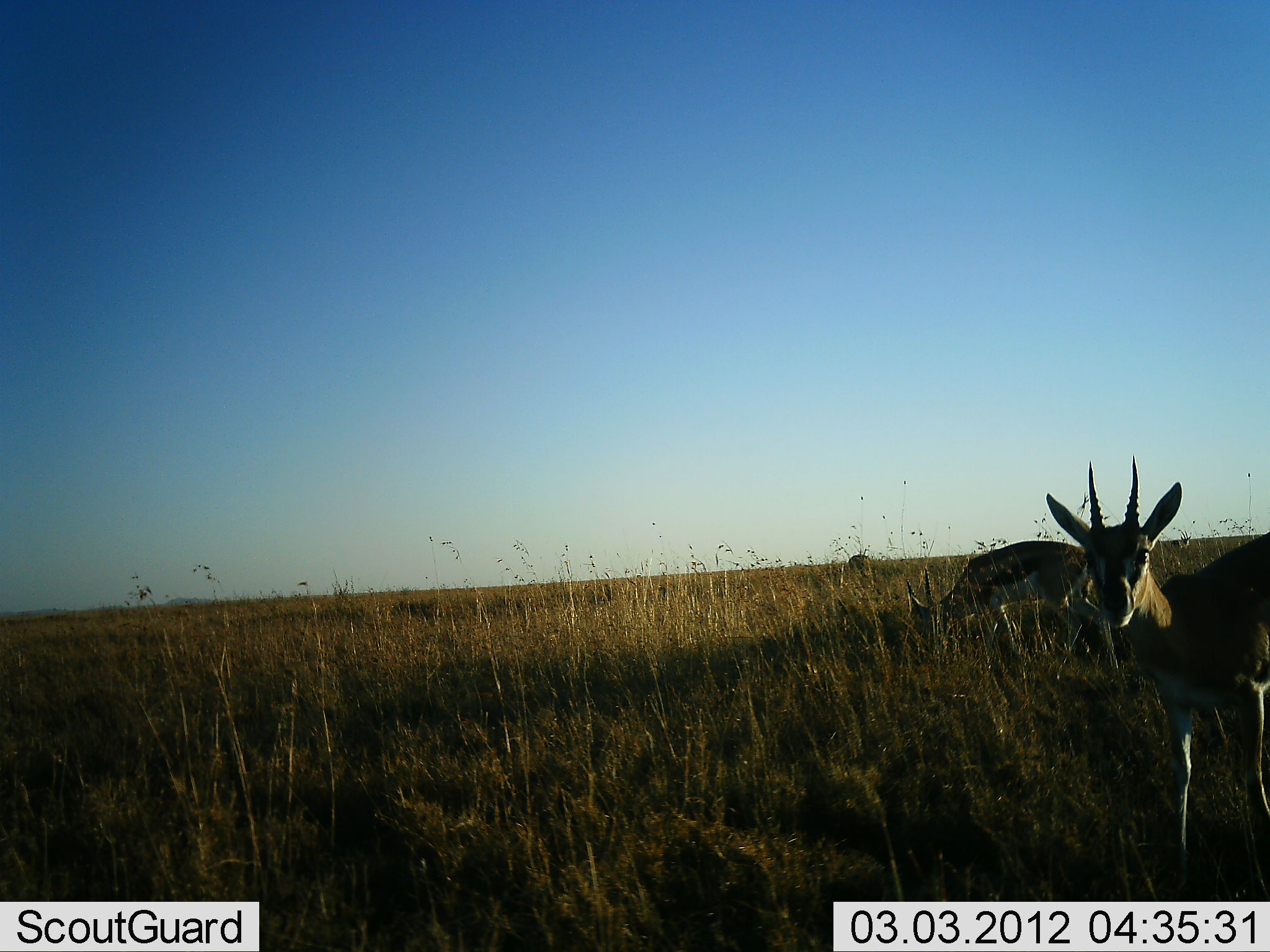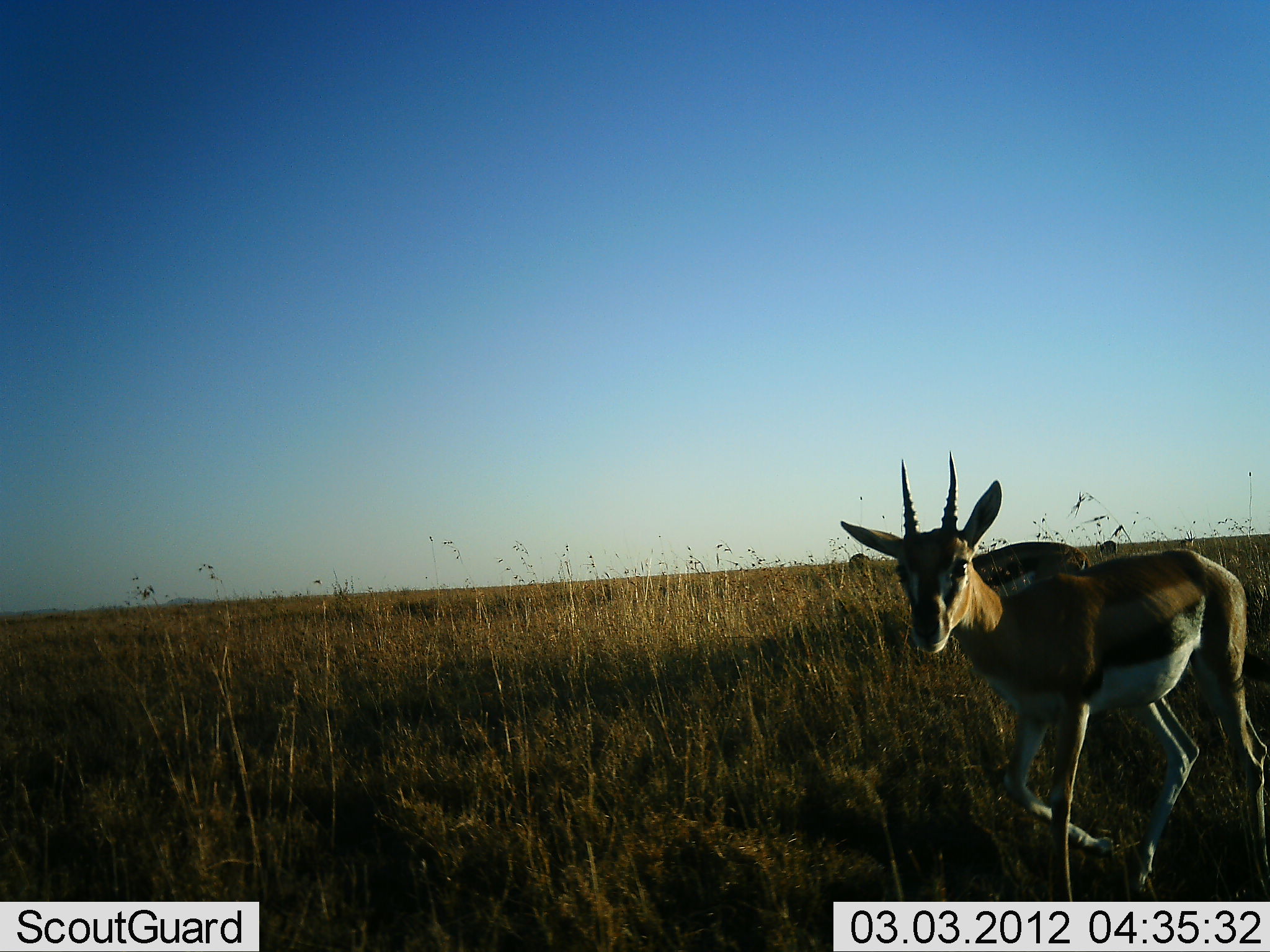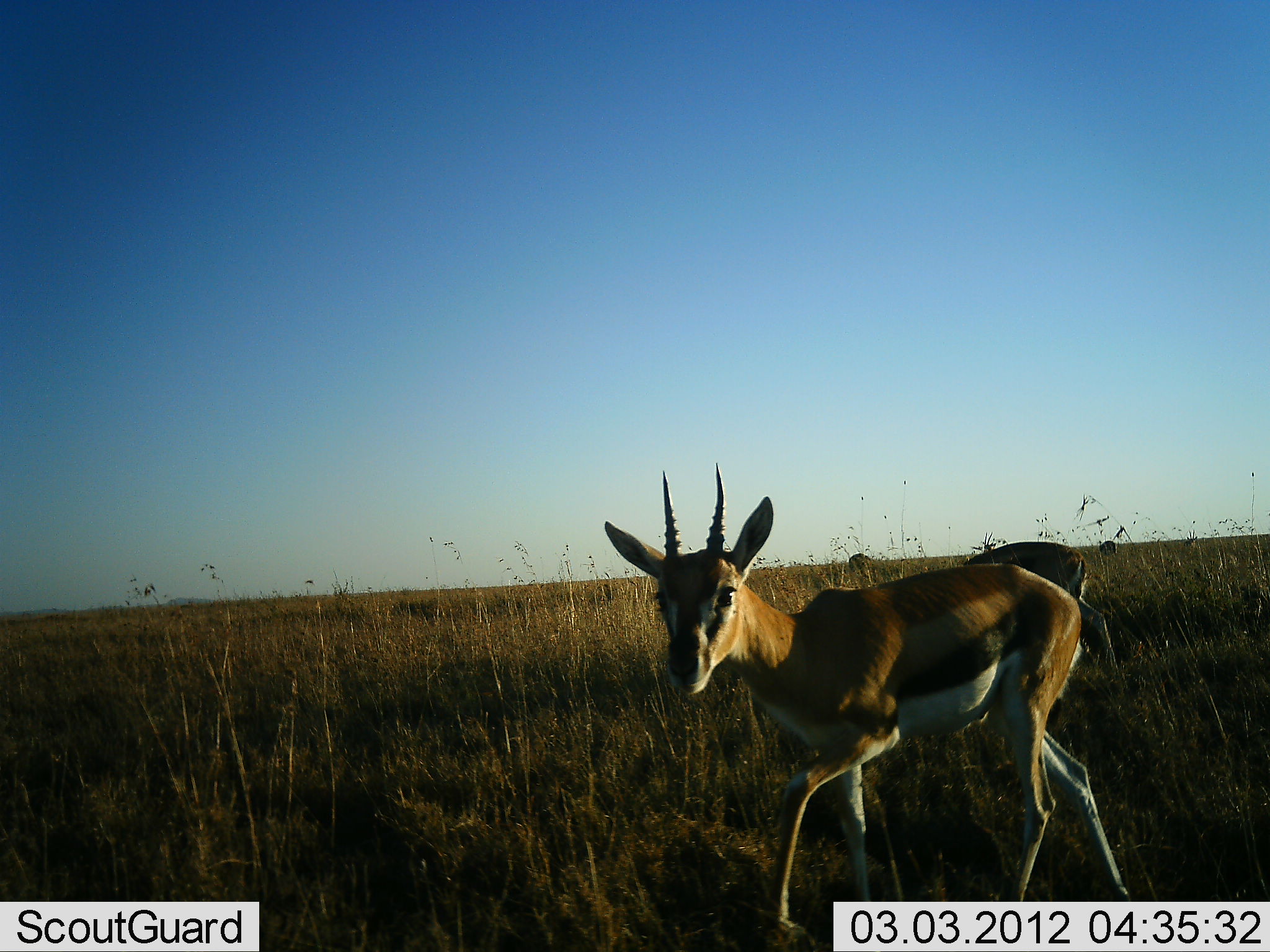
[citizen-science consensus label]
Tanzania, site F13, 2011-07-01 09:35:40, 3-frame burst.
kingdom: Animalia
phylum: Chordata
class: Mammalia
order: Artiodactyla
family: Bovidae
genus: Eudorcas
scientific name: Eudorcas thomsonii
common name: thomson's gazelle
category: gazellethomsons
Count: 2.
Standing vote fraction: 40%.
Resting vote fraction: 0%.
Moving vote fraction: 70%.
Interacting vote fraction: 0%.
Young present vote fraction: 0%.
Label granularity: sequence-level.